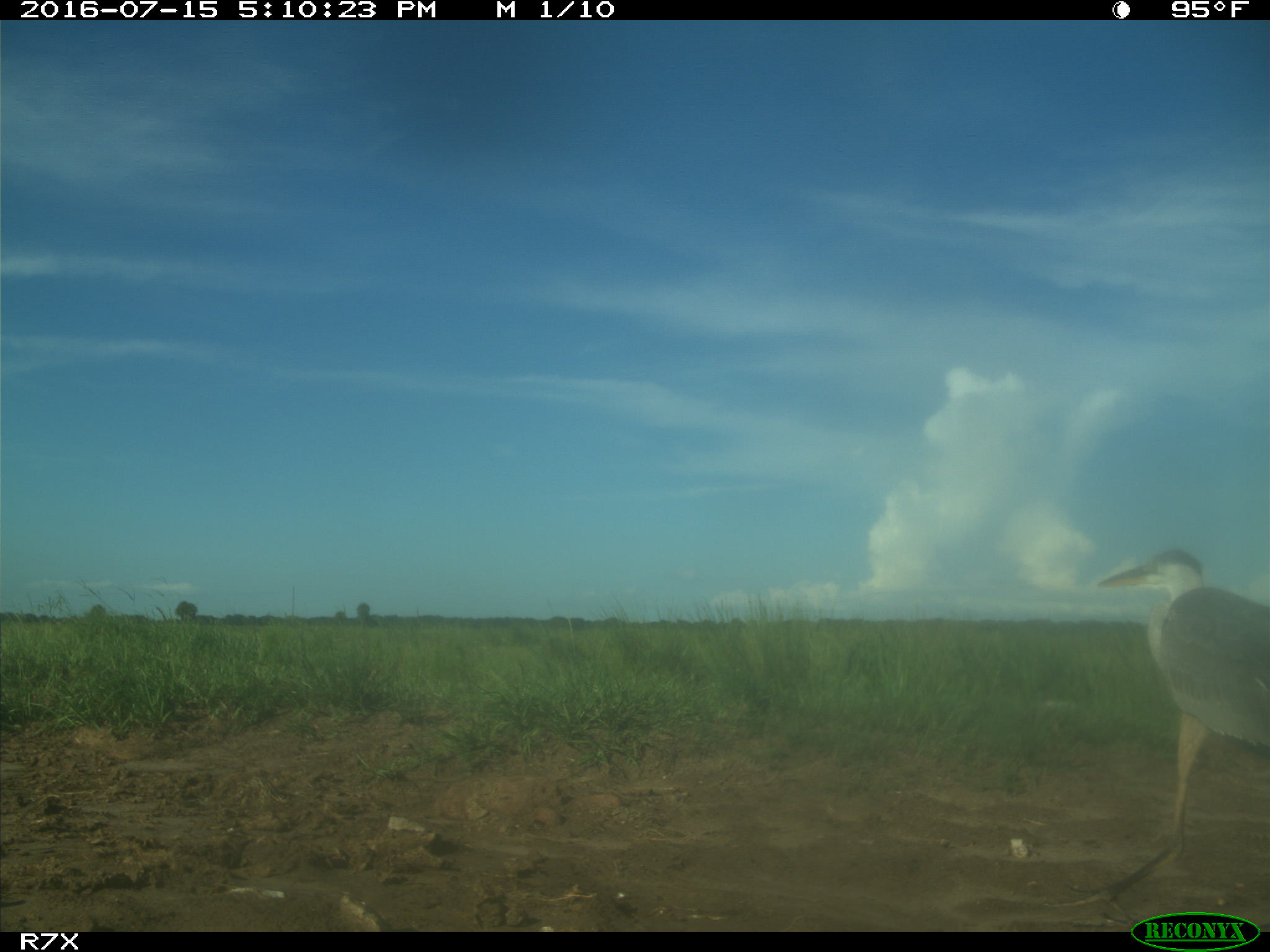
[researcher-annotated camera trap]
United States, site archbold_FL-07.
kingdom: Animalia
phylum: Chordata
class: Aves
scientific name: Aves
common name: birds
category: unidentified bird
Unidentified bird (birds) (Aves).